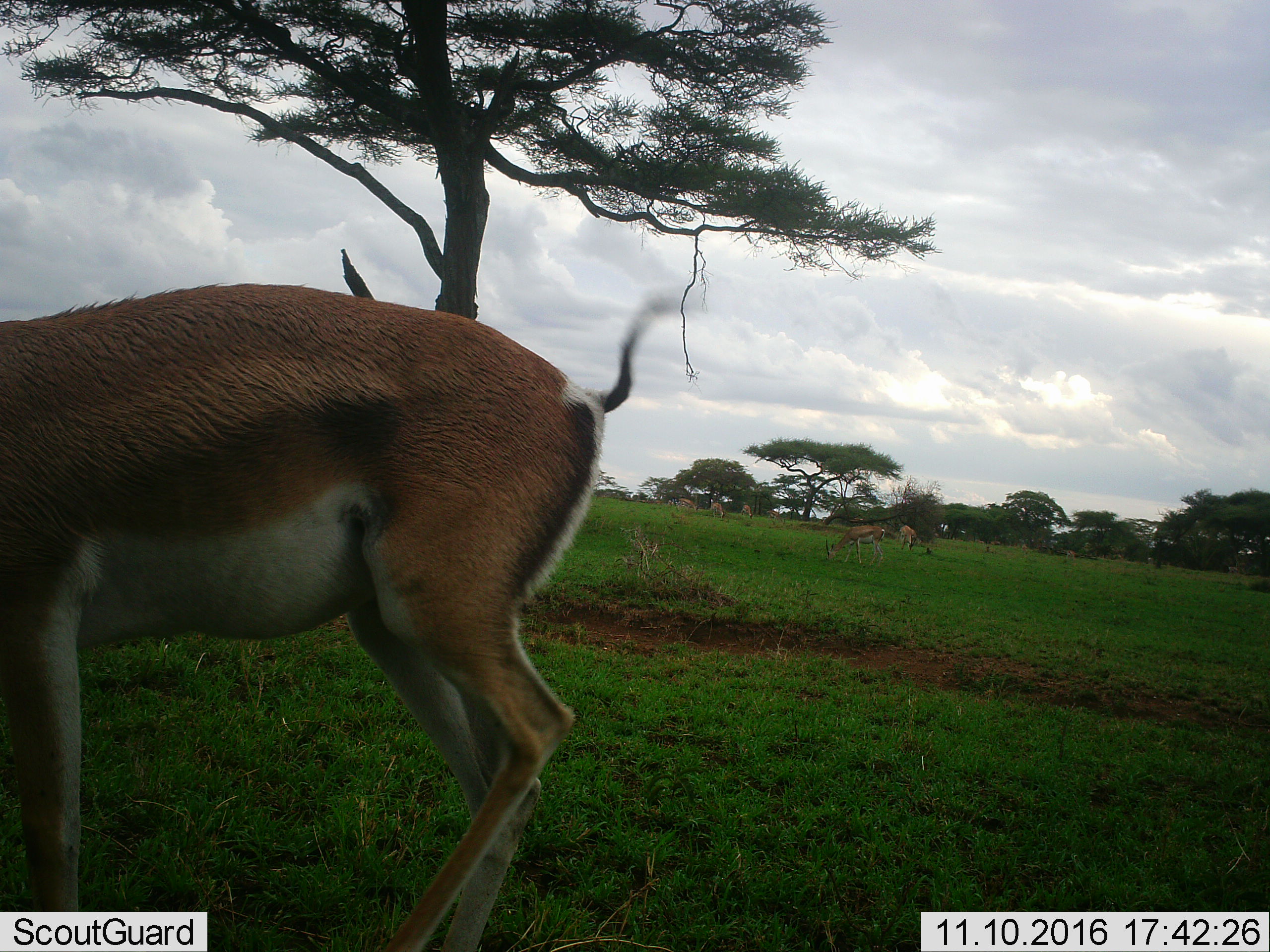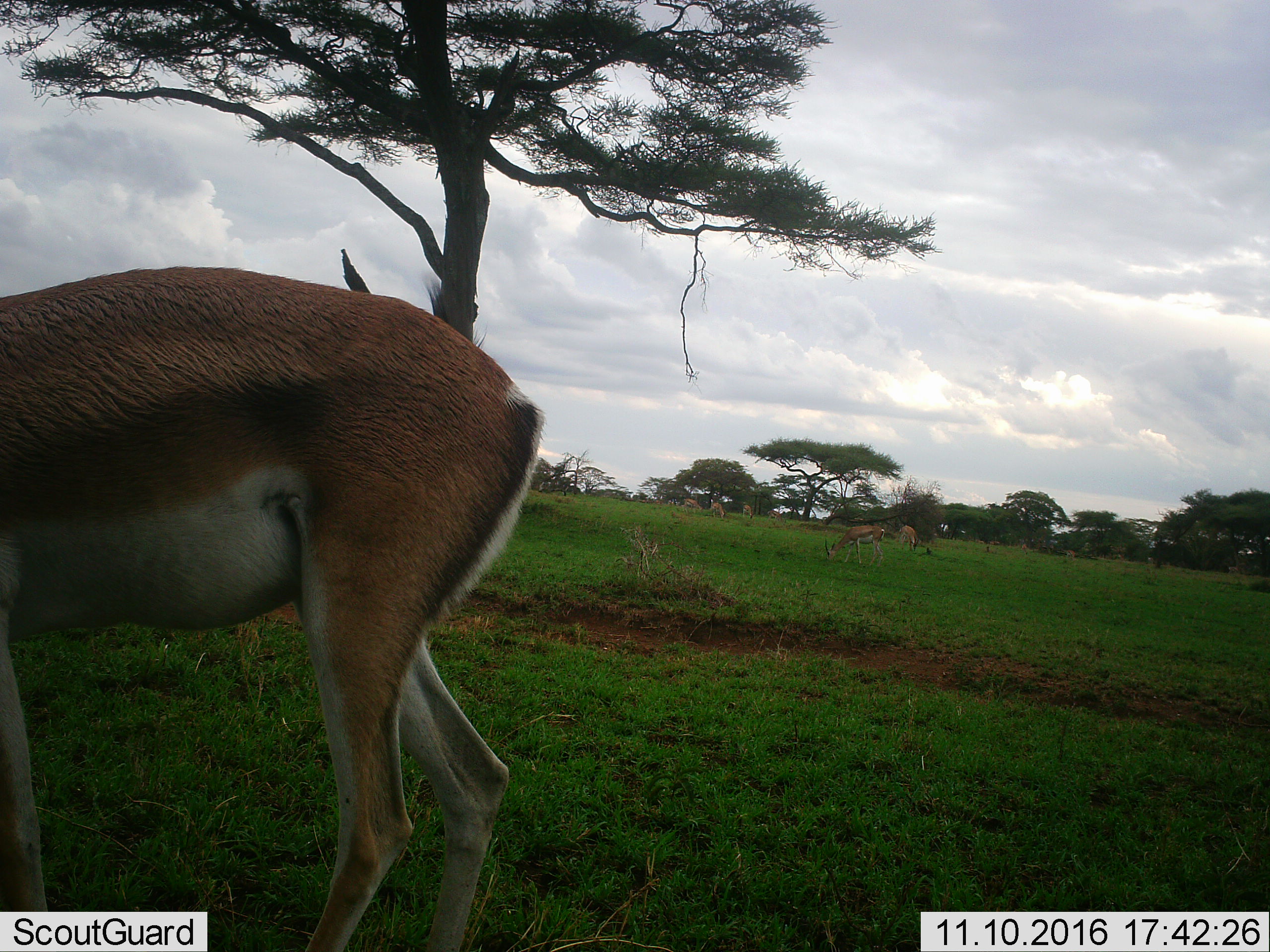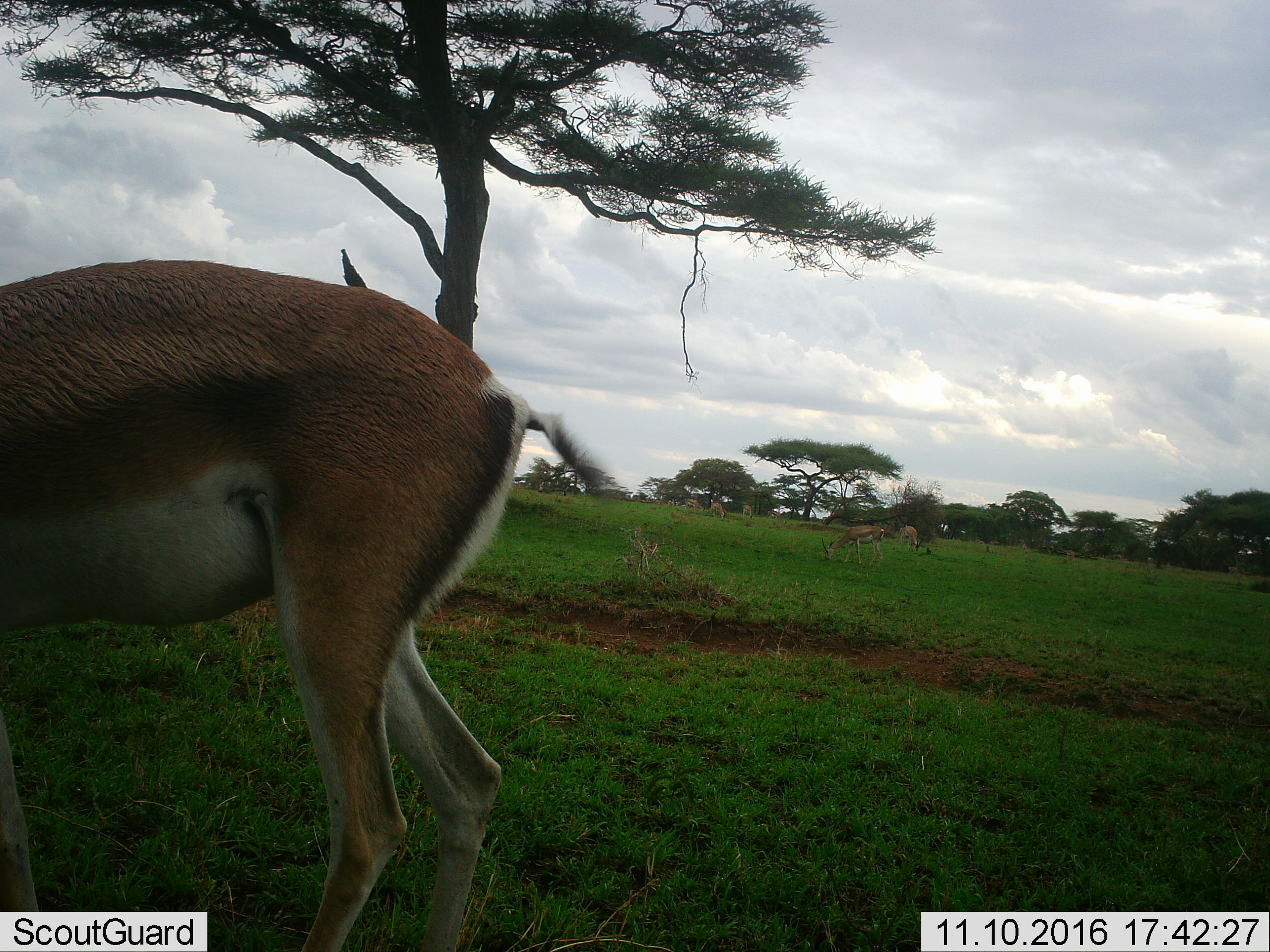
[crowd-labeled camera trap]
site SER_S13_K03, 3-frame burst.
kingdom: Animalia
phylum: Chordata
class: Mammalia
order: Artiodactyla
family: Bovidae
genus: Eudorcas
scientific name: Eudorcas thomsonii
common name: thomson's gazelle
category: gazellethomsons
Gazellethomsons (thomson's gazelle) (Eudorcas thomsonii), count 6. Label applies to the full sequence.